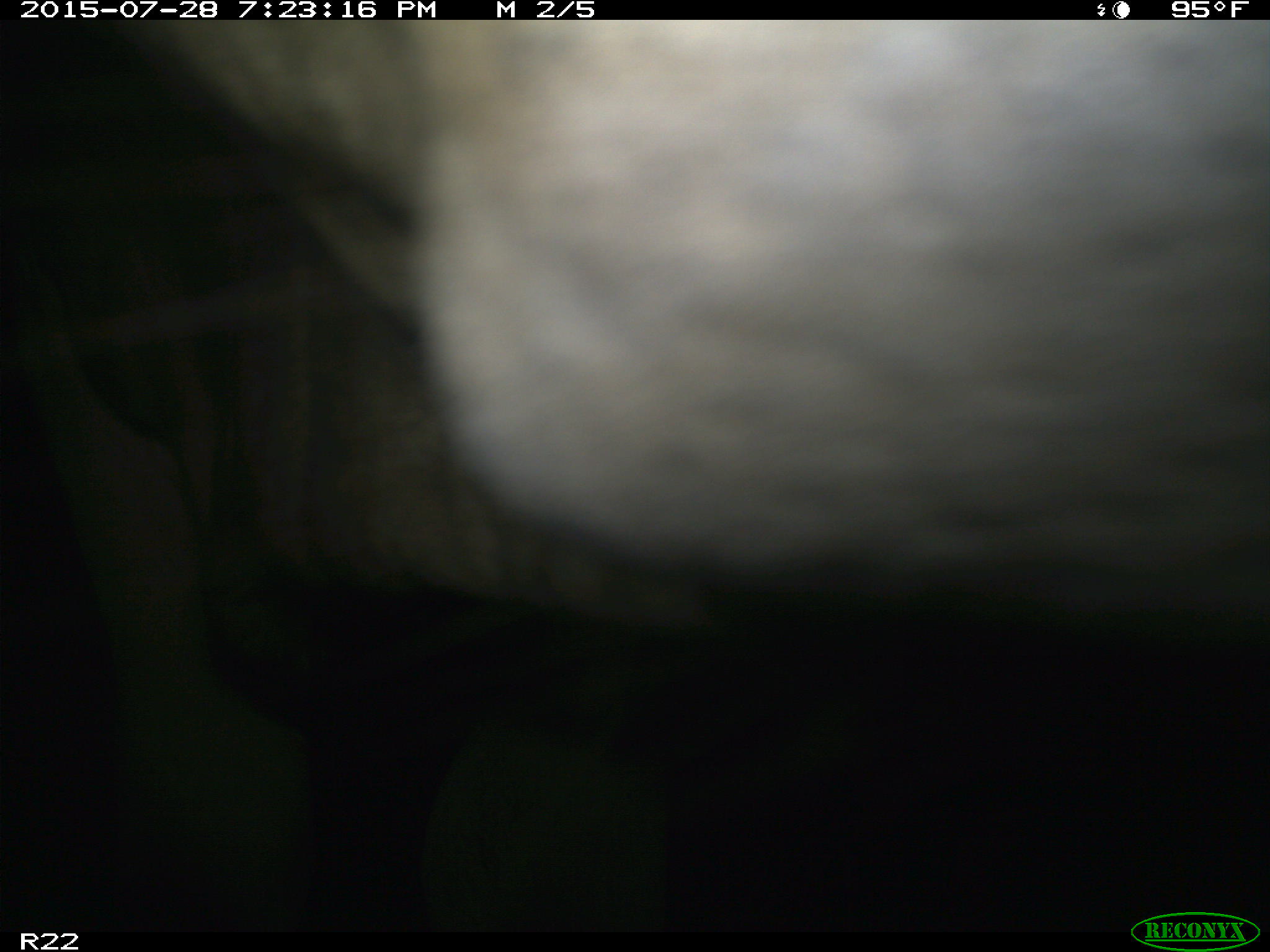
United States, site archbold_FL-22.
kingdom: Animalia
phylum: Chordata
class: Mammalia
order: Artiodactyla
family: Bovidae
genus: Bos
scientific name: Bos taurus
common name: domestic cow